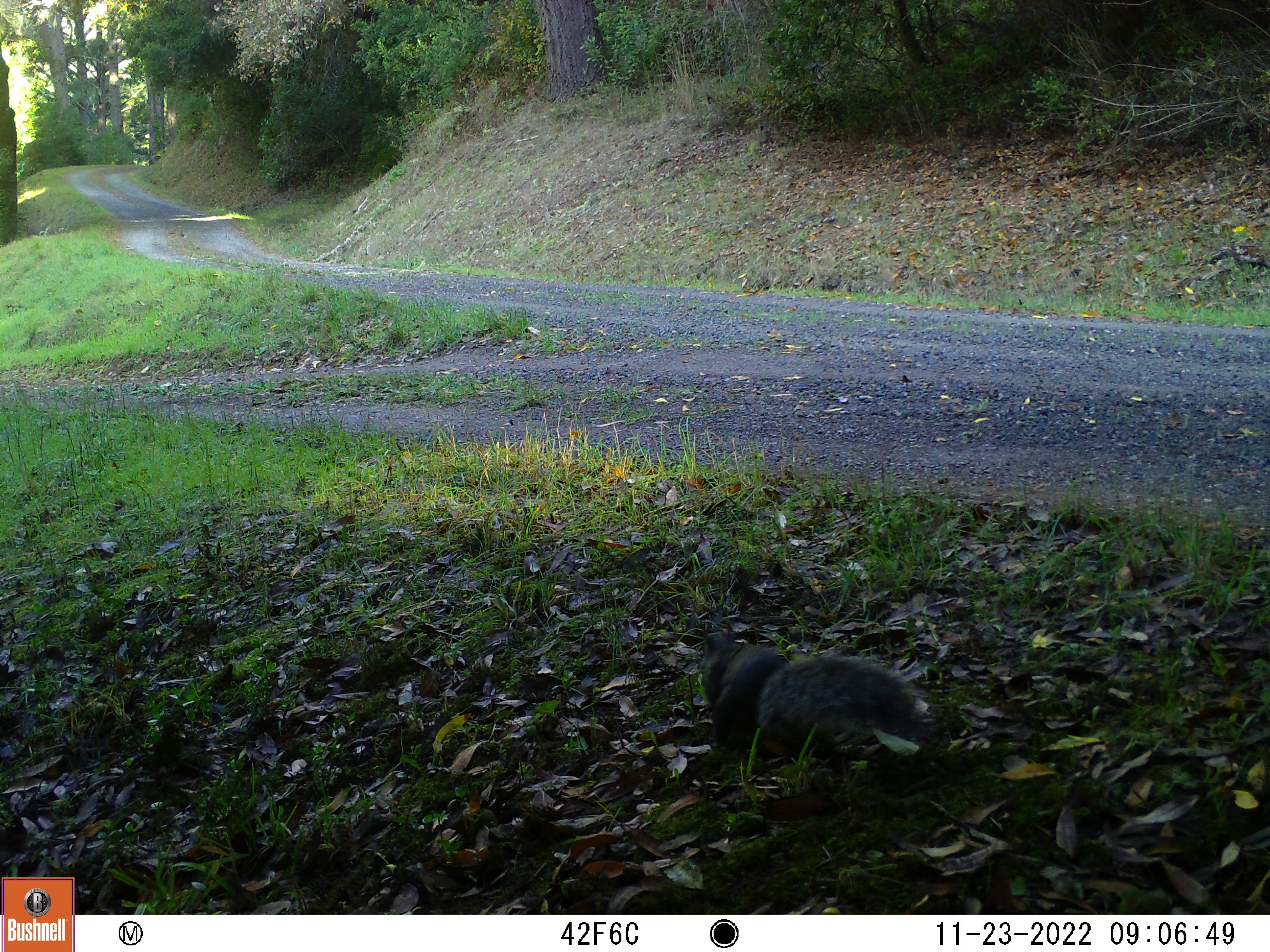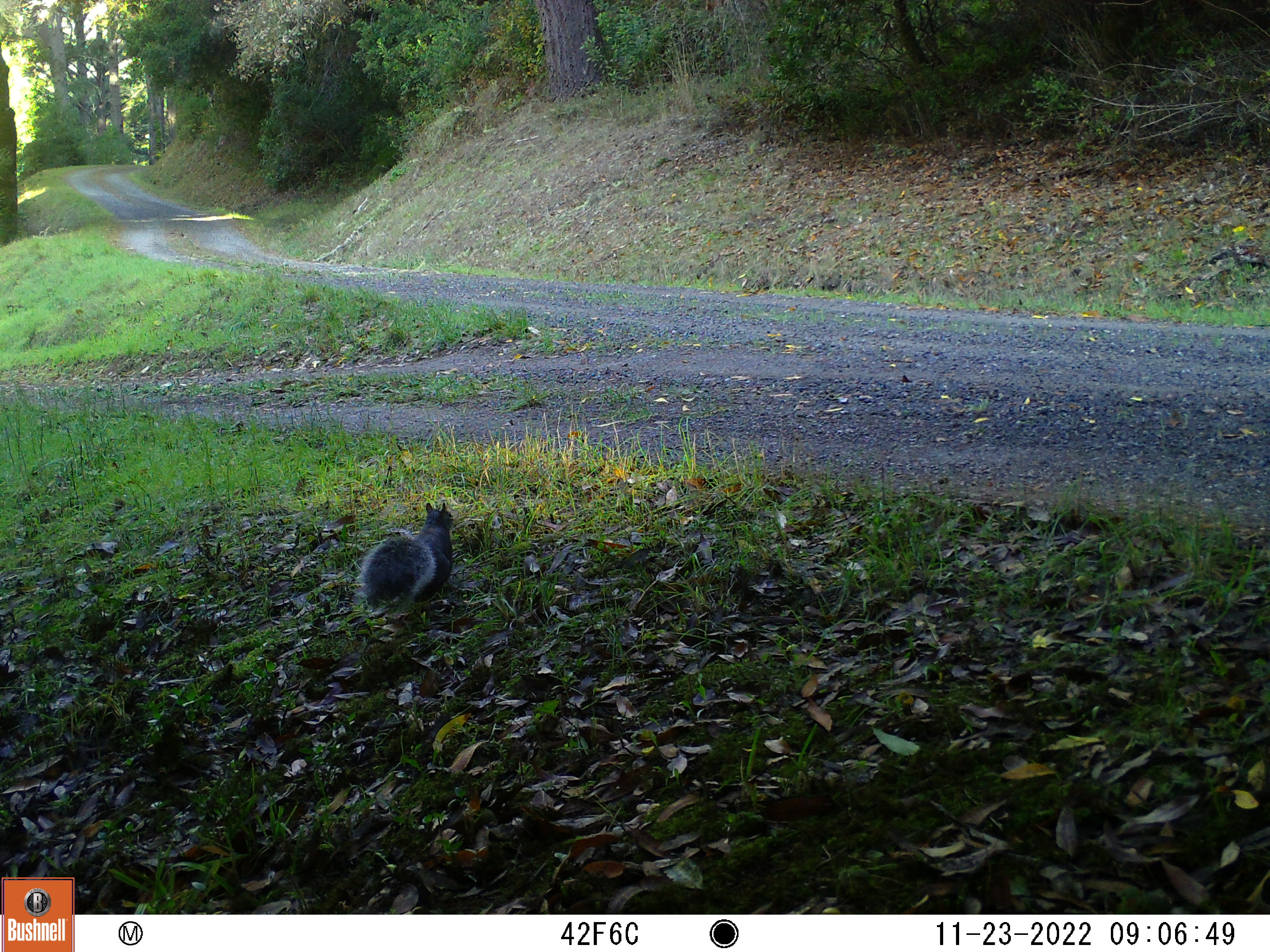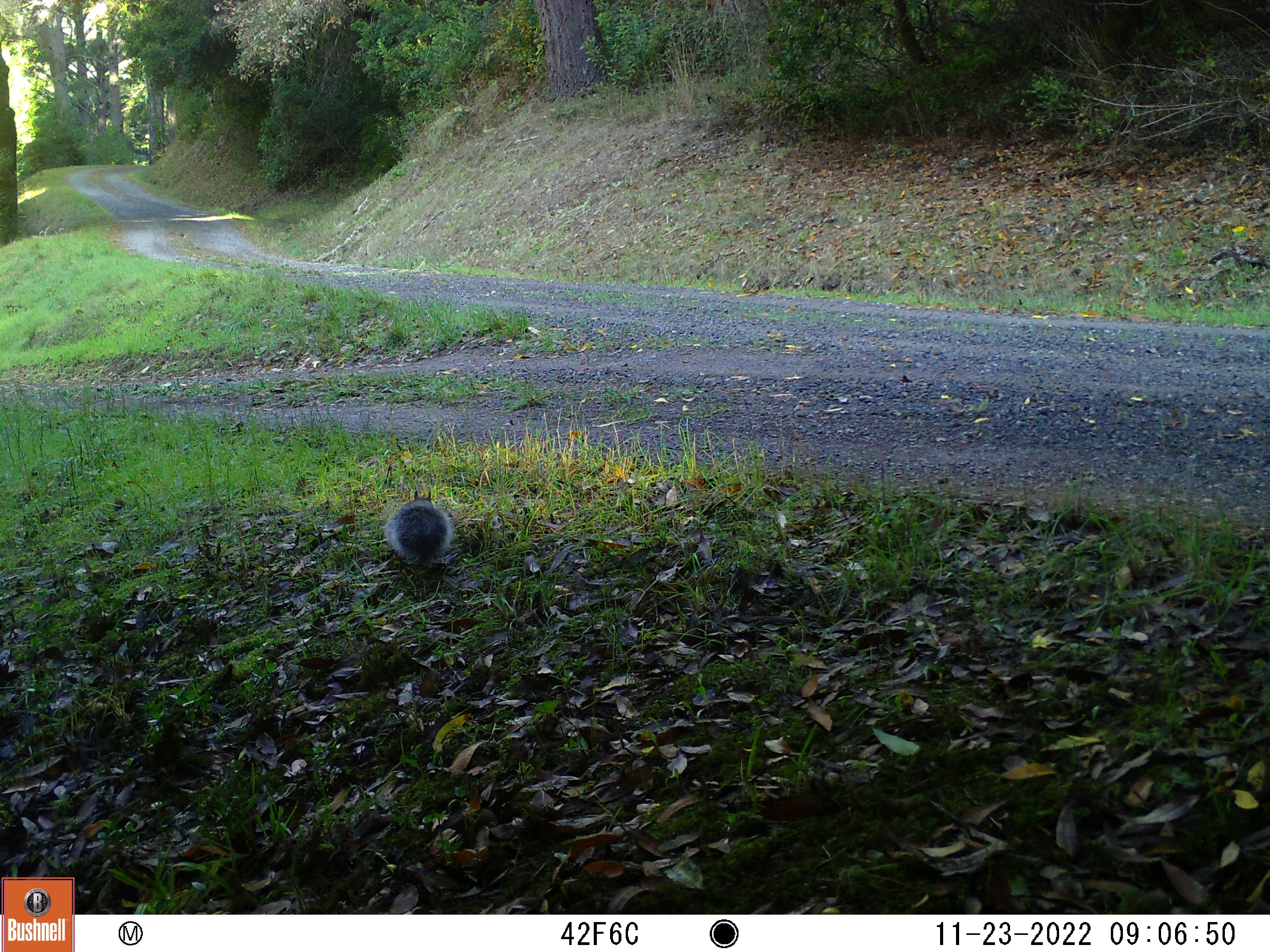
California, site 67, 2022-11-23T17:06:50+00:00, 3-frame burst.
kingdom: Animalia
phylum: Chordata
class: Mammalia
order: Rodentia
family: Sciuridae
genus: Sciurus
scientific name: Sciurus griseus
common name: western gray squirrel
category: western grey squirrel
Western grey squirrel (western gray squirrel) (Sciurus griseus).